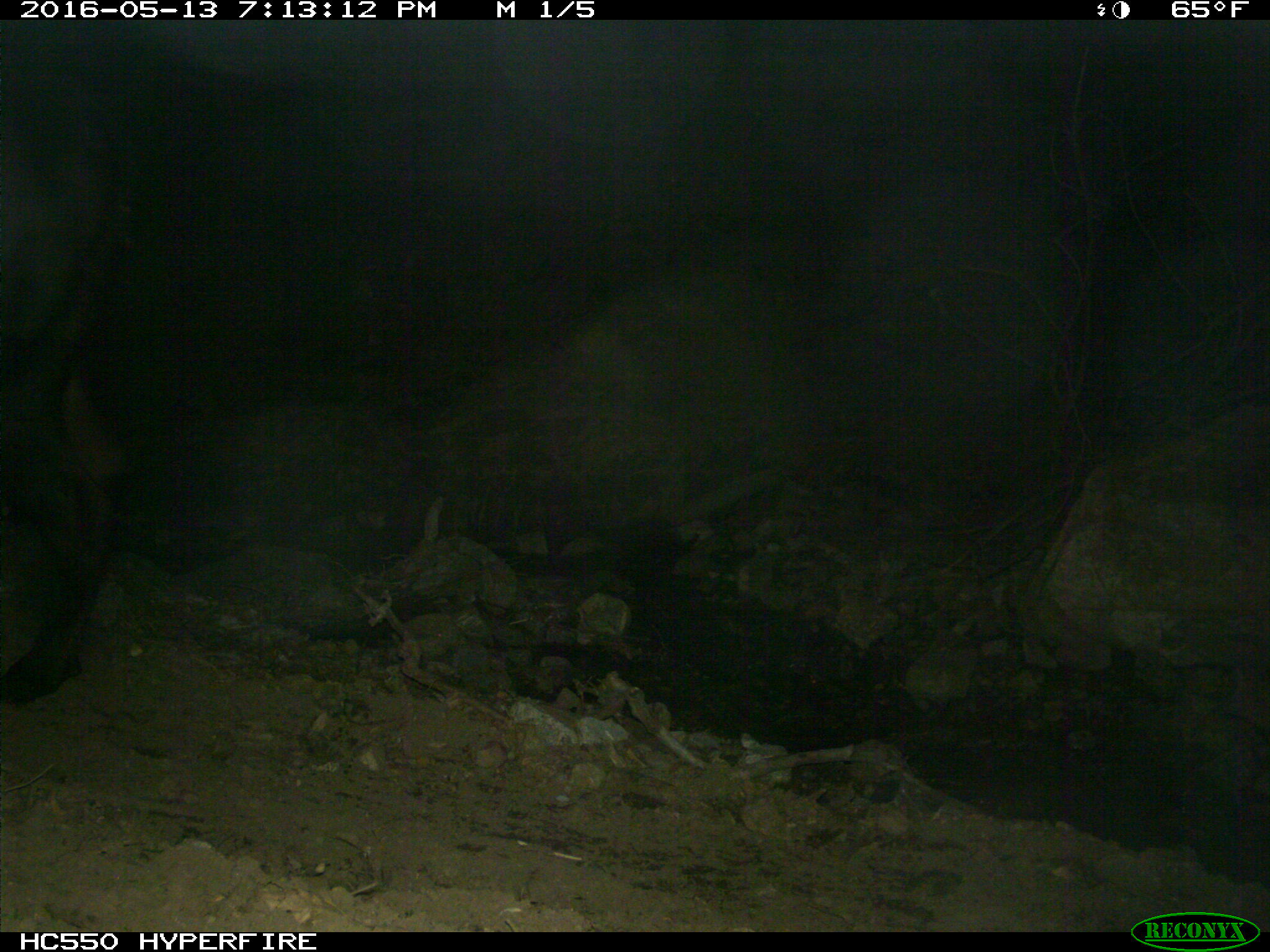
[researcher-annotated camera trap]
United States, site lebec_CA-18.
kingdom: Animalia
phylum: Chordata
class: Mammalia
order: Artiodactyla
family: Bovidae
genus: Bos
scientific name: Bos taurus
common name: domestic cow